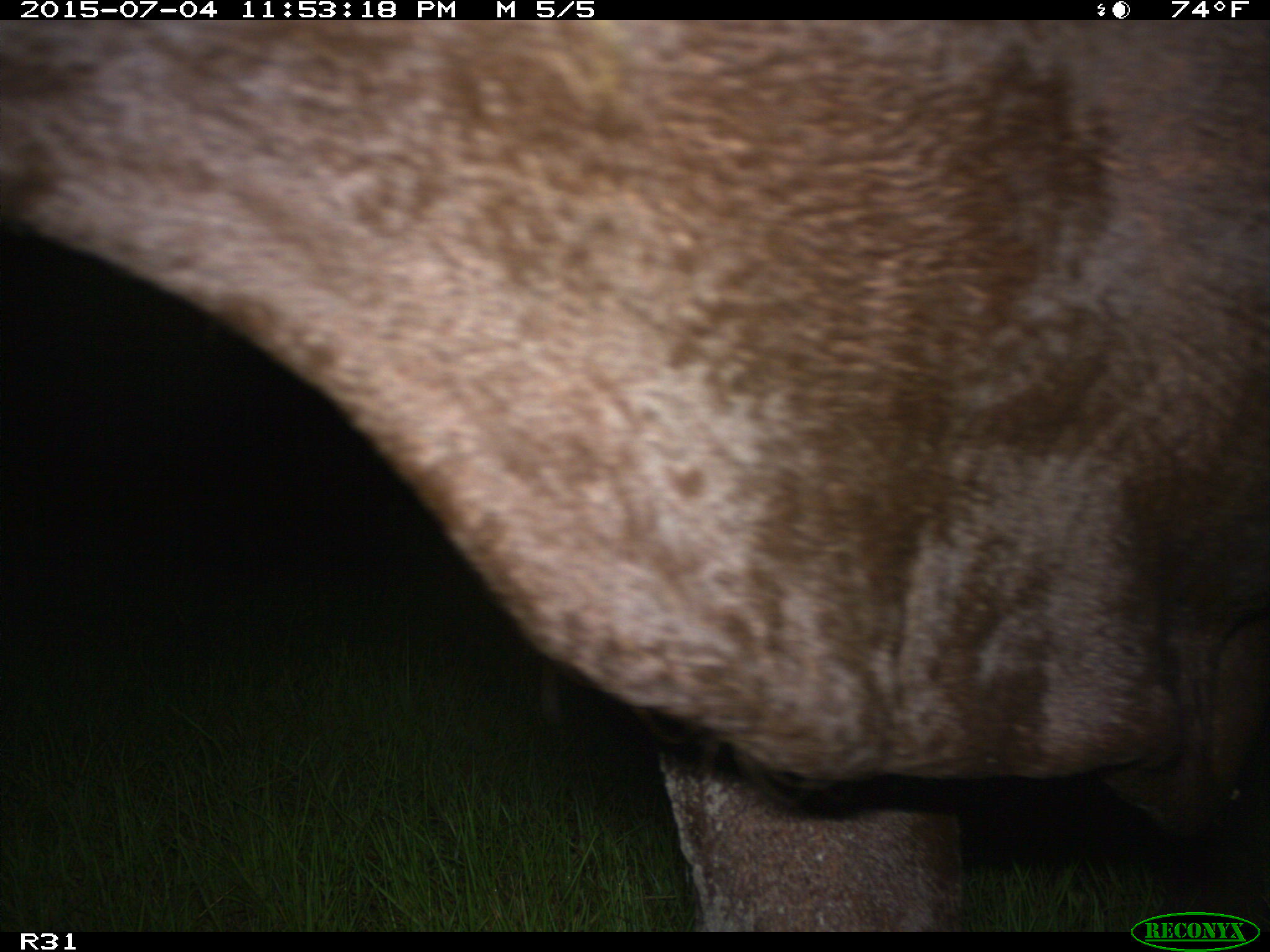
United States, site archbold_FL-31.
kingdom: Animalia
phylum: Chordata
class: Mammalia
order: Artiodactyla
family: Bovidae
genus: Bos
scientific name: Bos taurus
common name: domestic cow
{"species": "Bos taurus (domestic cow)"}